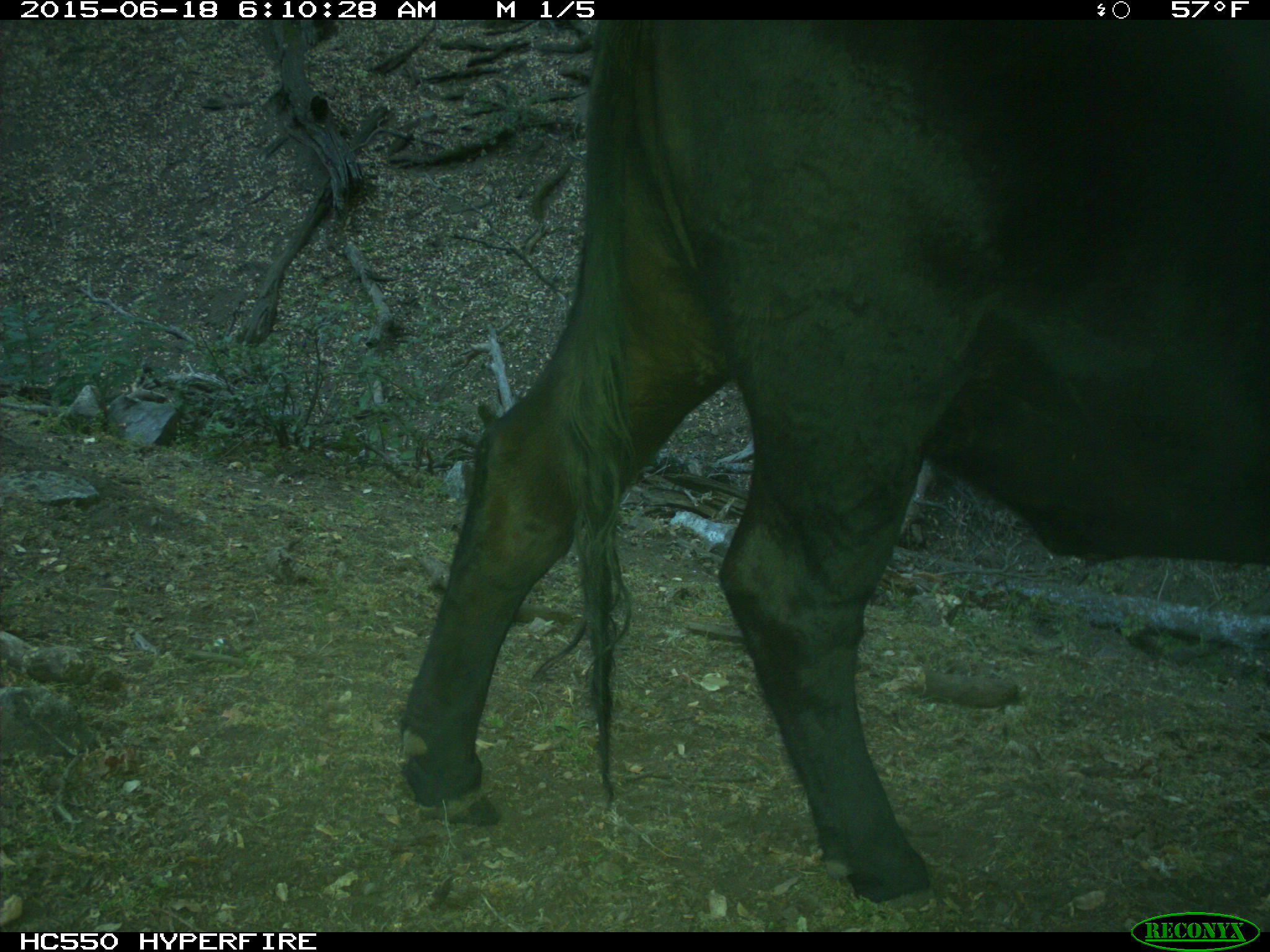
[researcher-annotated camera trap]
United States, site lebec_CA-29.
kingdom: Animalia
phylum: Chordata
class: Mammalia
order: Artiodactyla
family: Bovidae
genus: Bos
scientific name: Bos taurus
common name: domestic cow